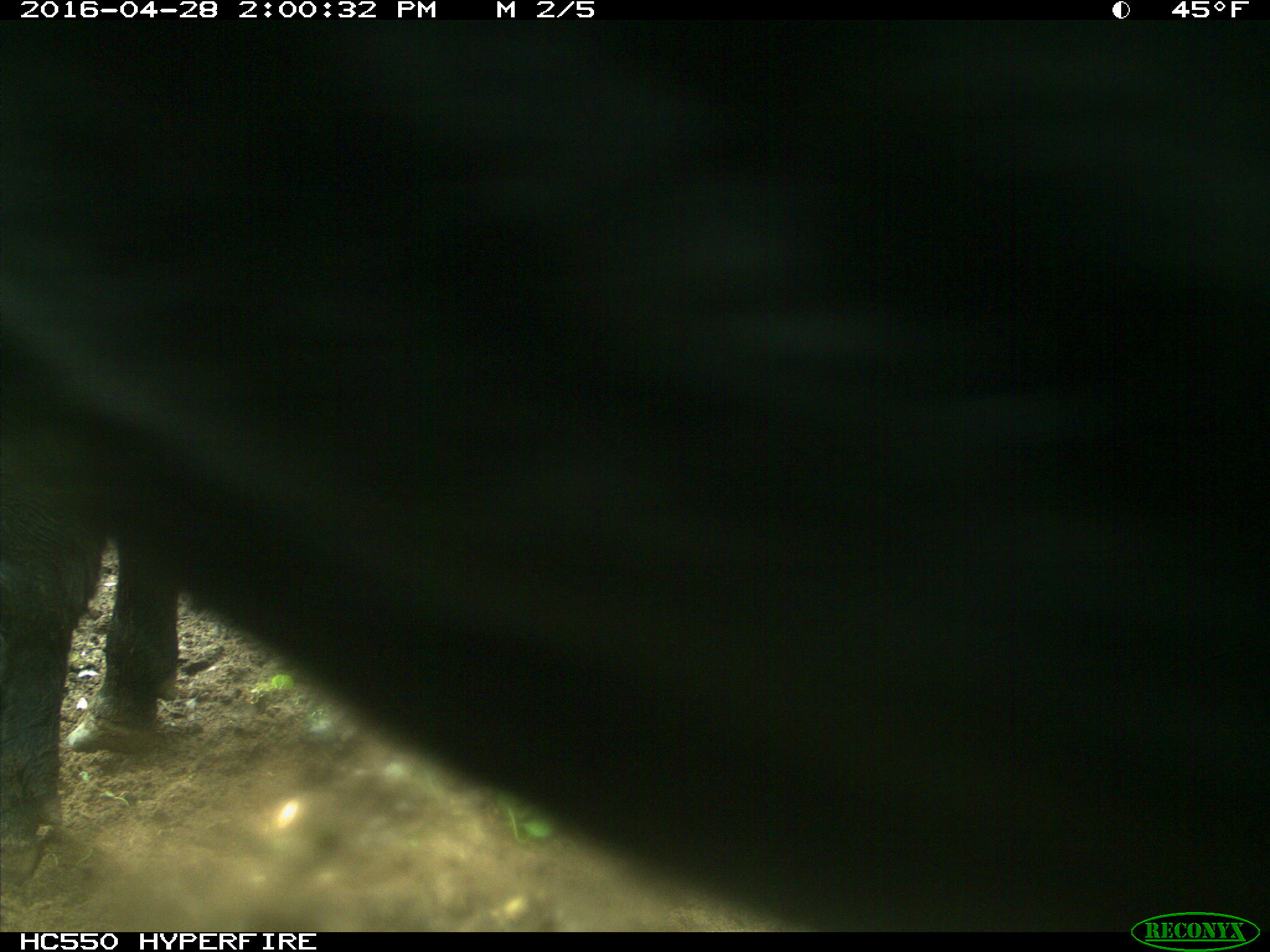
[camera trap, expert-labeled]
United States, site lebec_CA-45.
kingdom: Animalia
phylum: Chordata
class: Mammalia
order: Artiodactyla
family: Bovidae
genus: Bos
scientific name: Bos taurus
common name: domestic cow